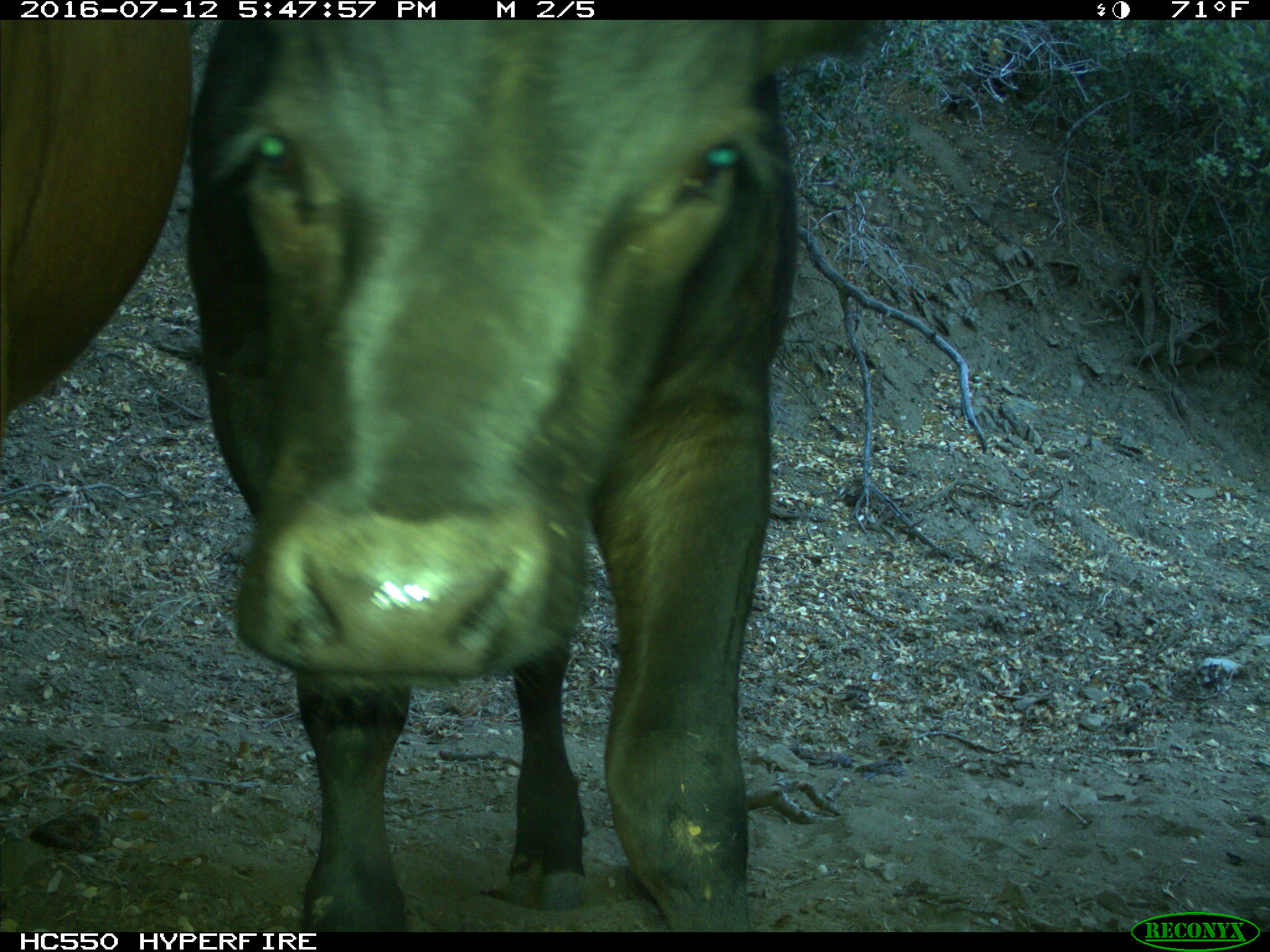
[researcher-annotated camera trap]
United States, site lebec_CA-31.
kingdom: Animalia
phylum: Chordata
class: Mammalia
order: Artiodactyla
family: Bovidae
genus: Bos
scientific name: Bos taurus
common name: domestic cow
Bos taurus (domestic cow).